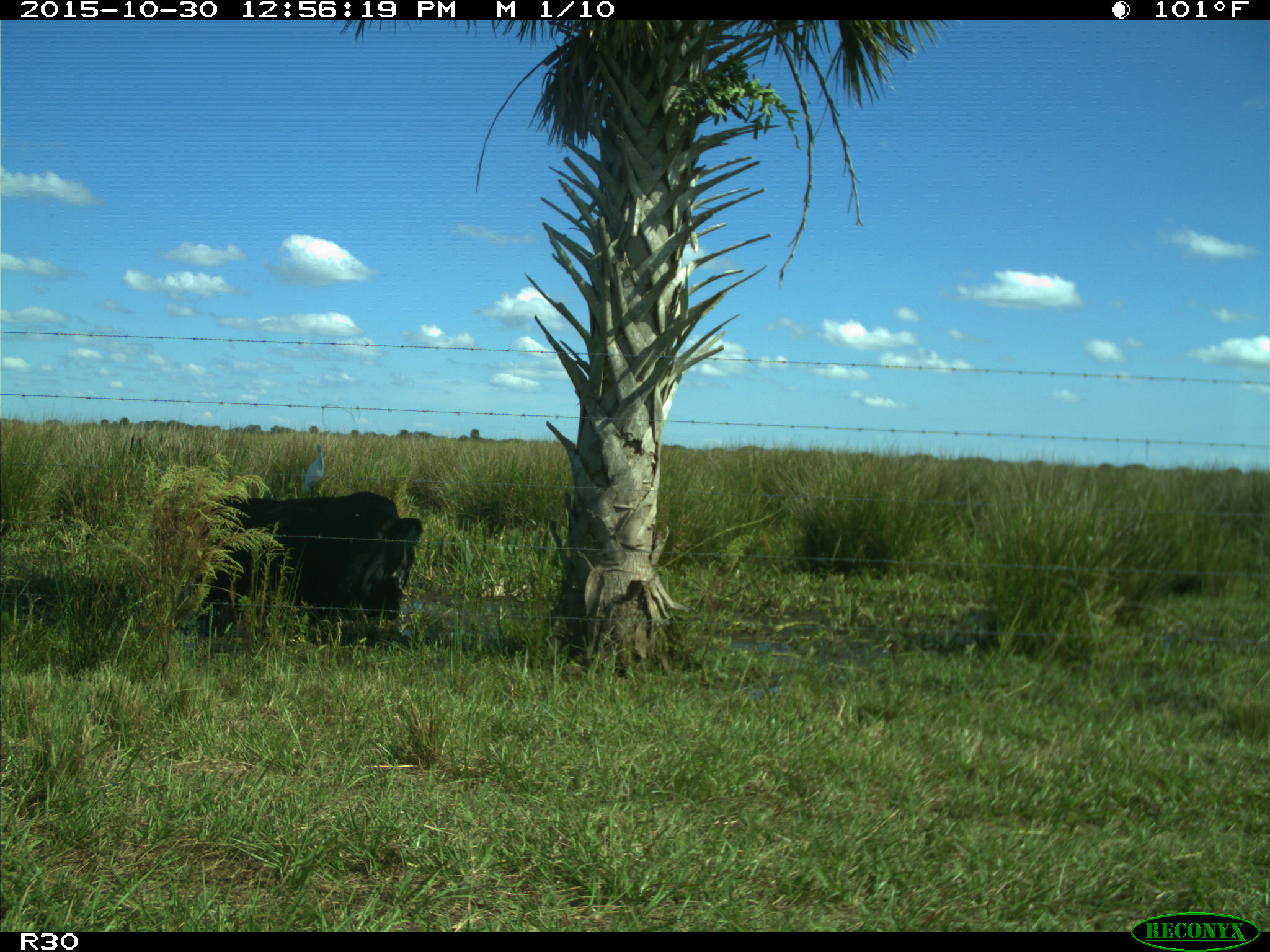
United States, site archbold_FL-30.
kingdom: Animalia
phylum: Chordata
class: Mammalia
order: Artiodactyla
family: Bovidae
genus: Bos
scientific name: Bos taurus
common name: domestic cow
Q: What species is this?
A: Bos taurus (domestic cow).